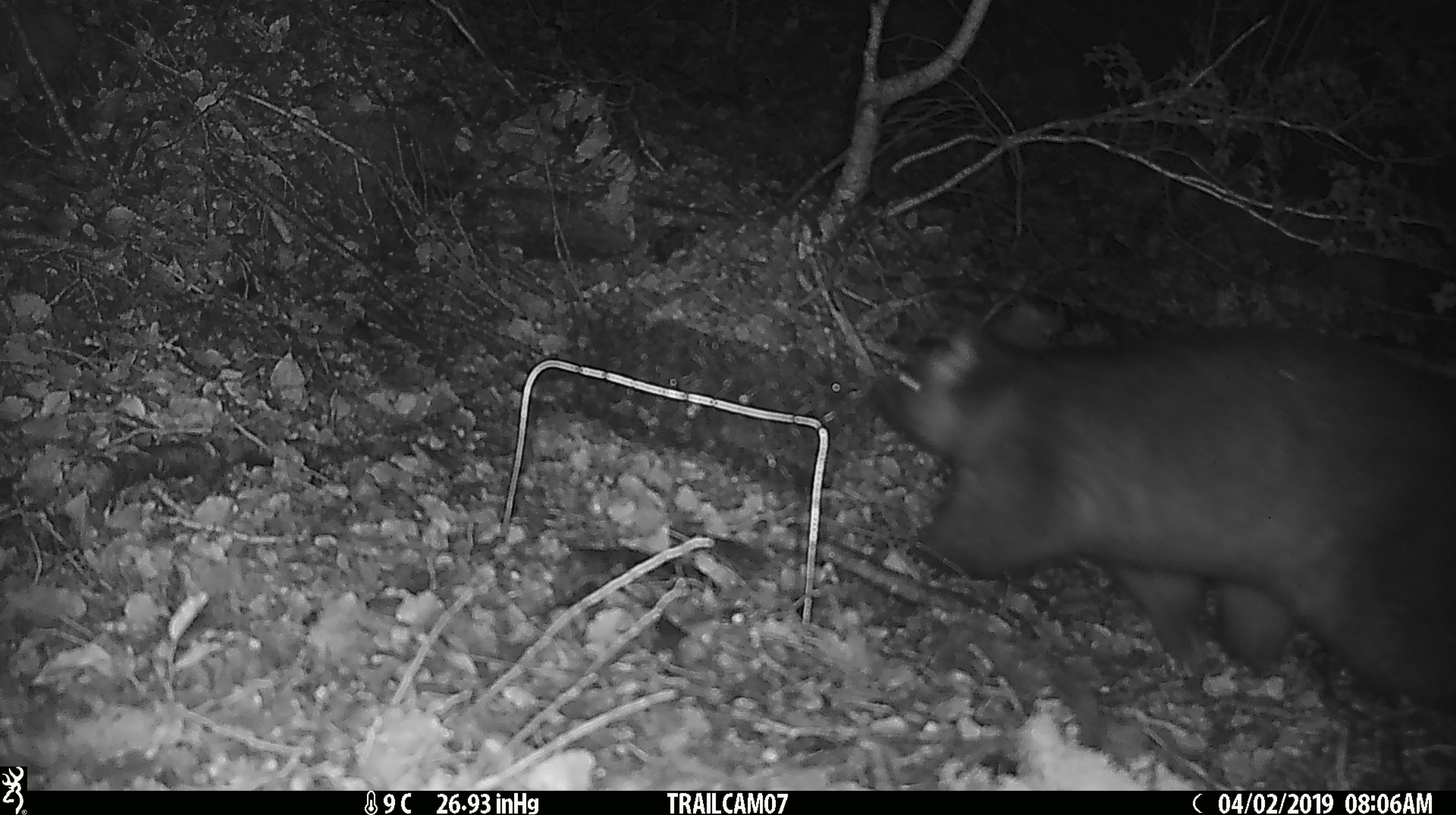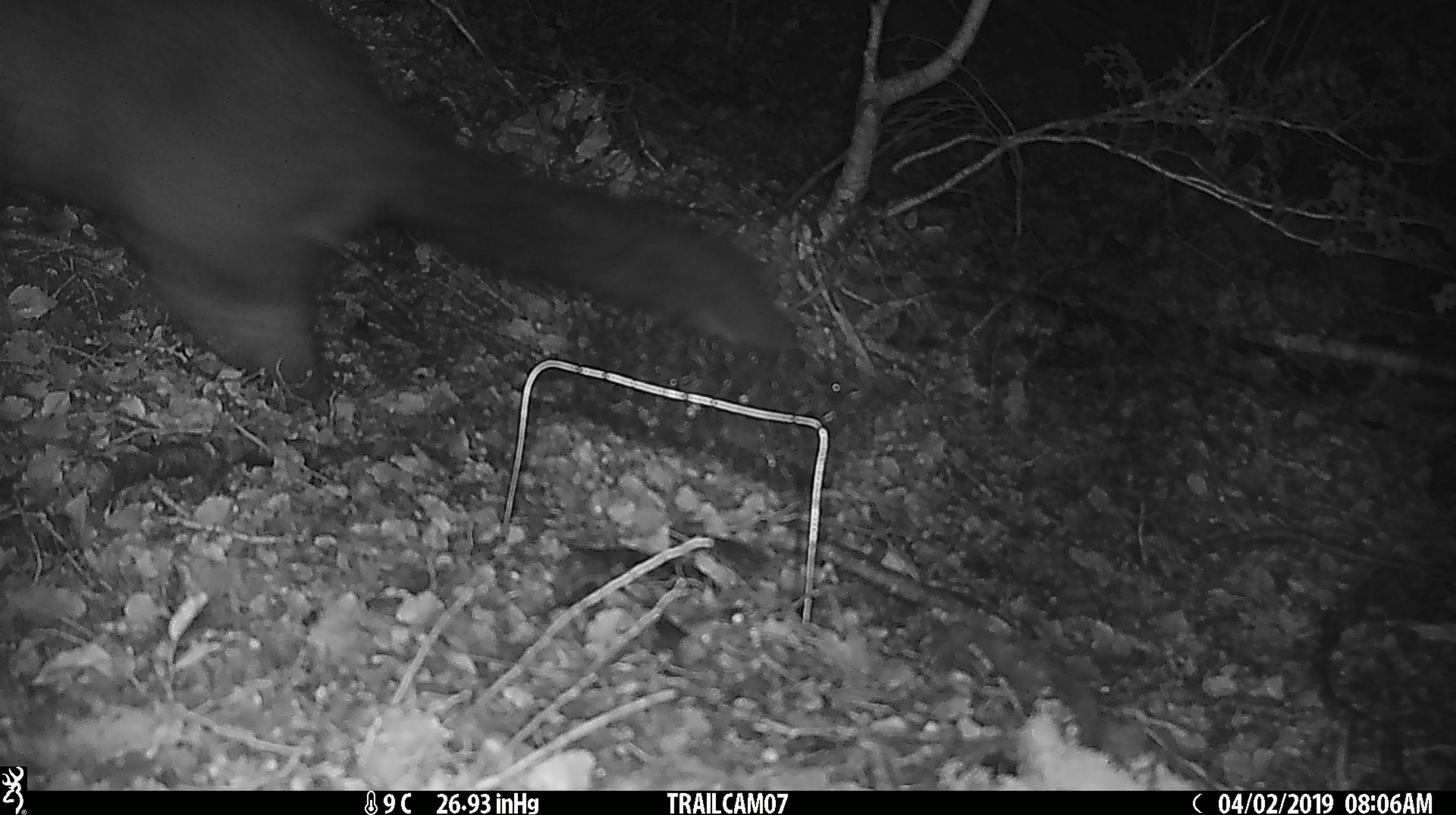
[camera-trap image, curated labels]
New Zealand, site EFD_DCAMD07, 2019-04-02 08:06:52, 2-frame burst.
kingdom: Animalia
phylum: Chordata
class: Mammalia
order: Diprotodontia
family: Phalangeridae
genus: Trichosurus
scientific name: Trichosurus vulpecula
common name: common brushtail possum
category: possum